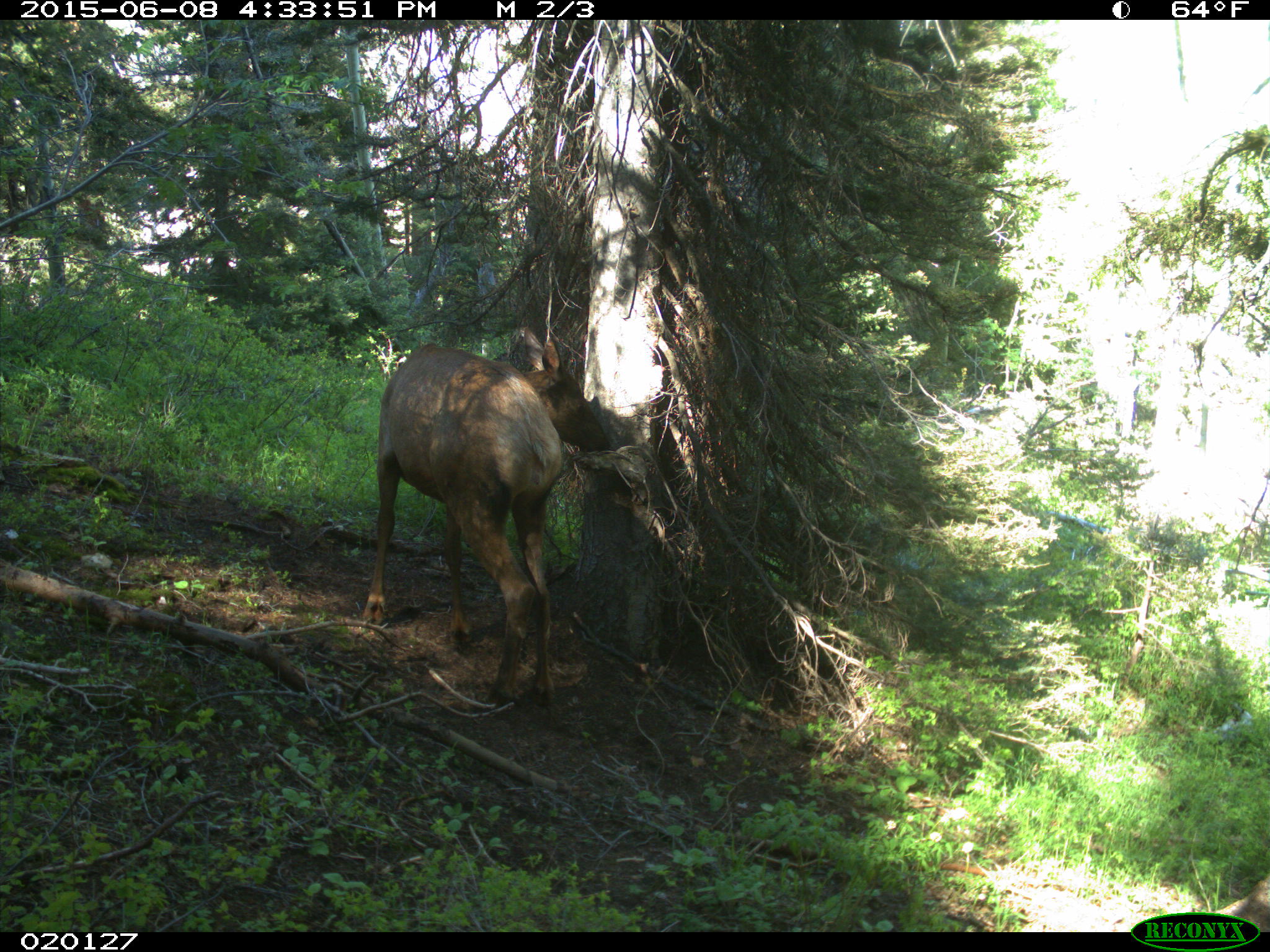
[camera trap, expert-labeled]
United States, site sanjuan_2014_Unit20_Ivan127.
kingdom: Animalia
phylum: Chordata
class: Mammalia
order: Artiodactyla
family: Cervidae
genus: Cervus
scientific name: Cervus elaphus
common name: red deer